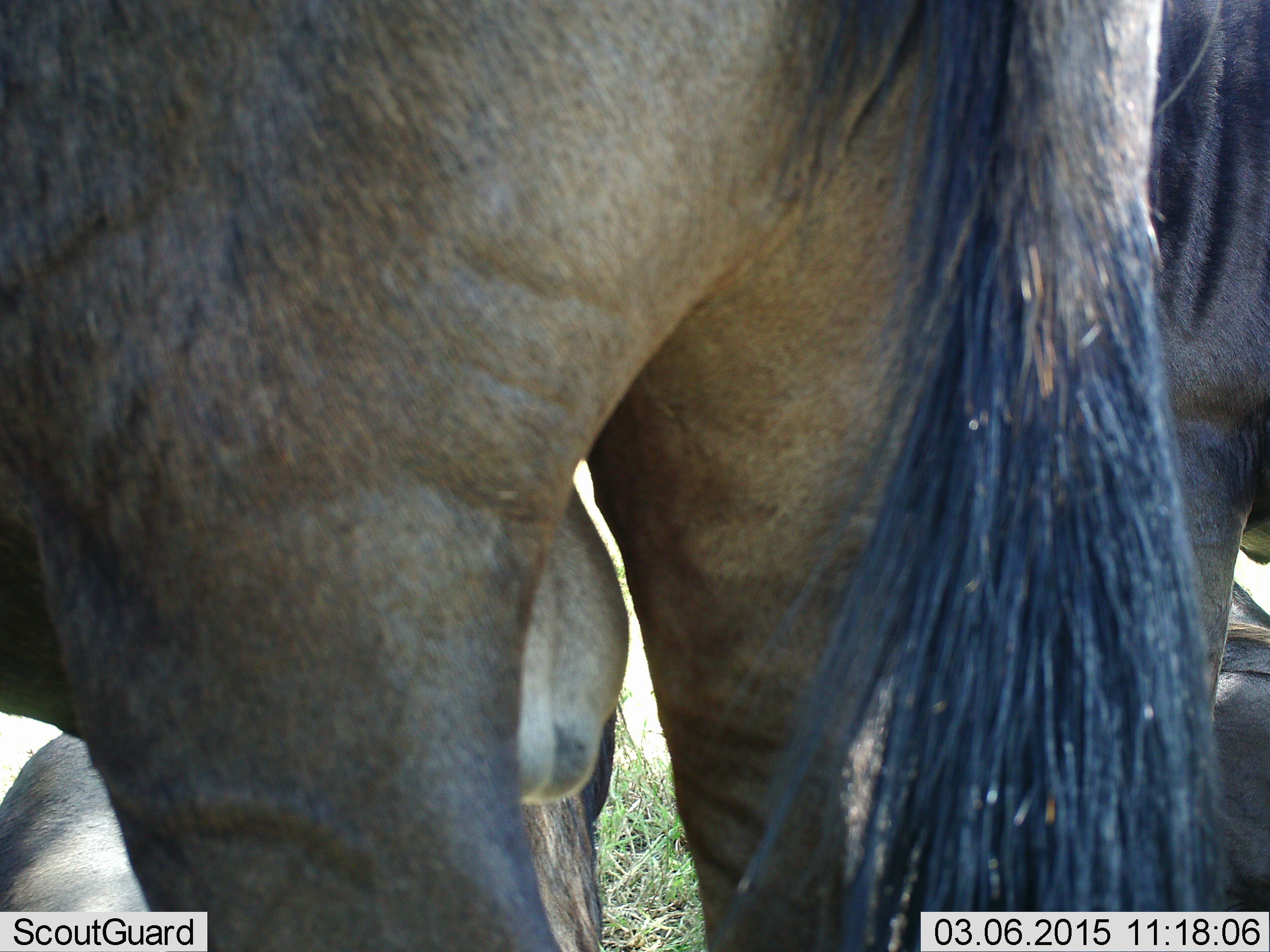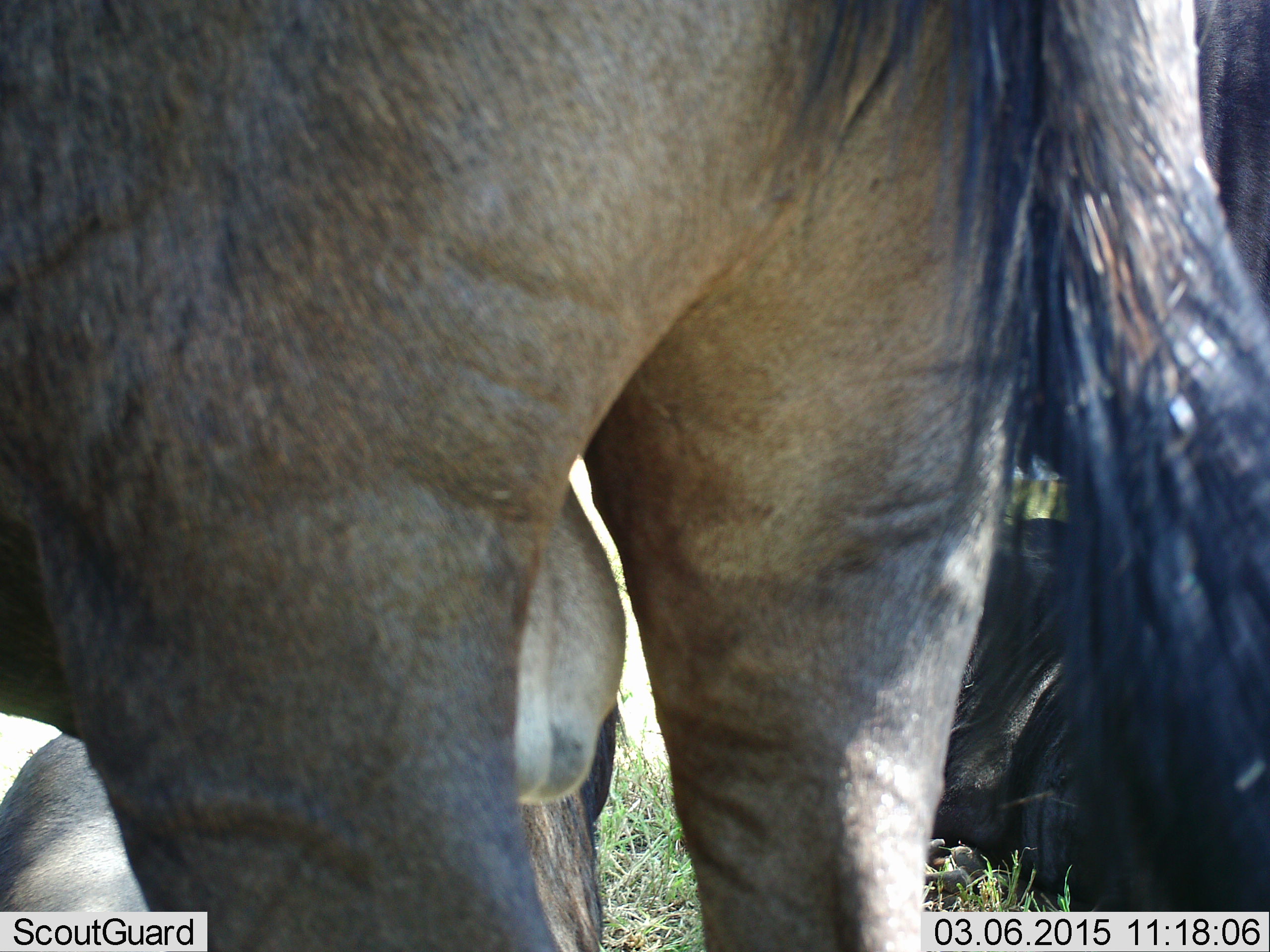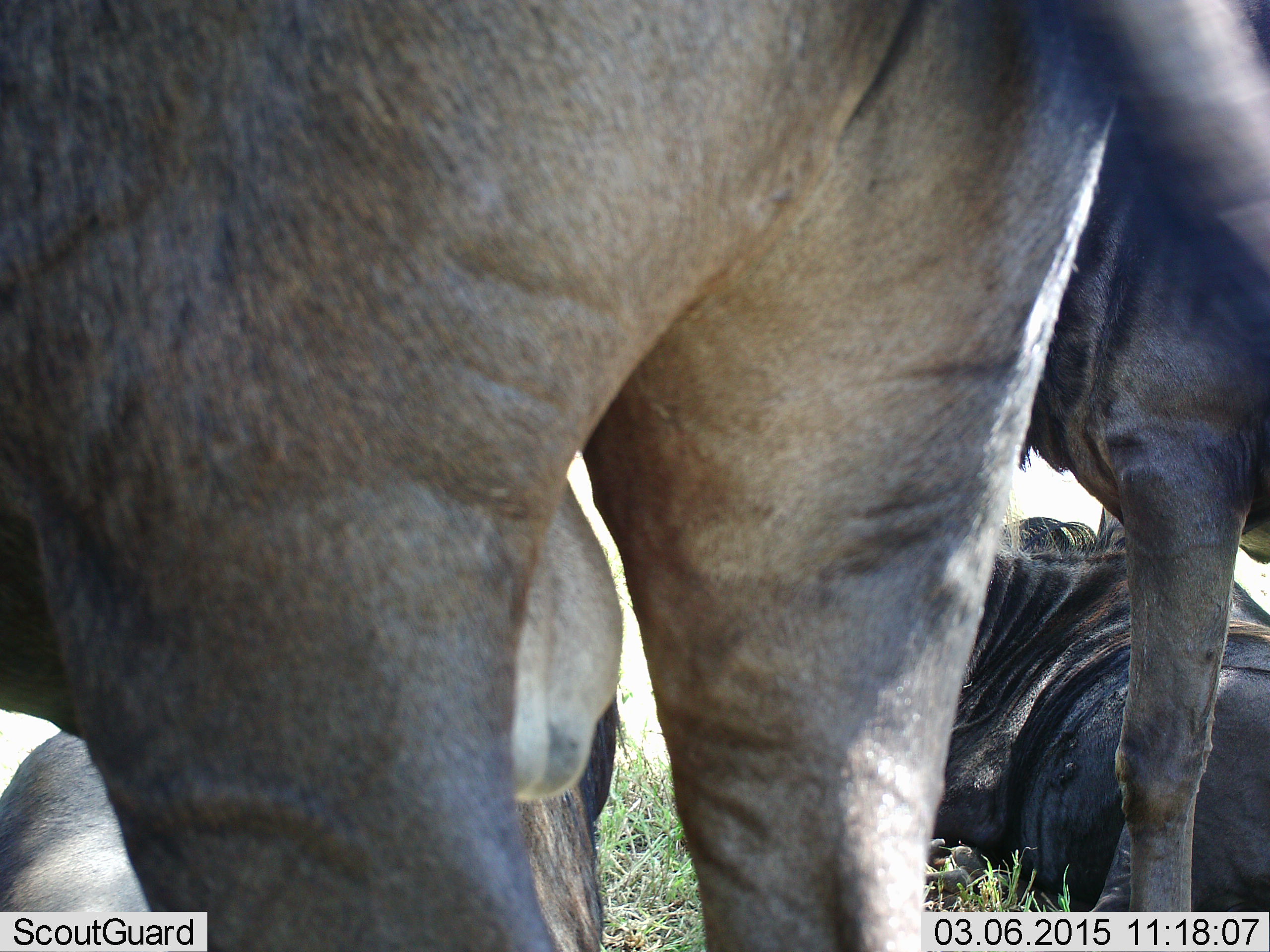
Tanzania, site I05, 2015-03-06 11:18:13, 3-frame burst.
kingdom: Animalia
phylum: Chordata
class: Mammalia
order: Artiodactyla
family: Bovidae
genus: Connochaetes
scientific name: Connochaetes taurinus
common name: blue wildebeest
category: wildebeest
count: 3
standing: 90%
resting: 70%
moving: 0%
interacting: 0%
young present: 0%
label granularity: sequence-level